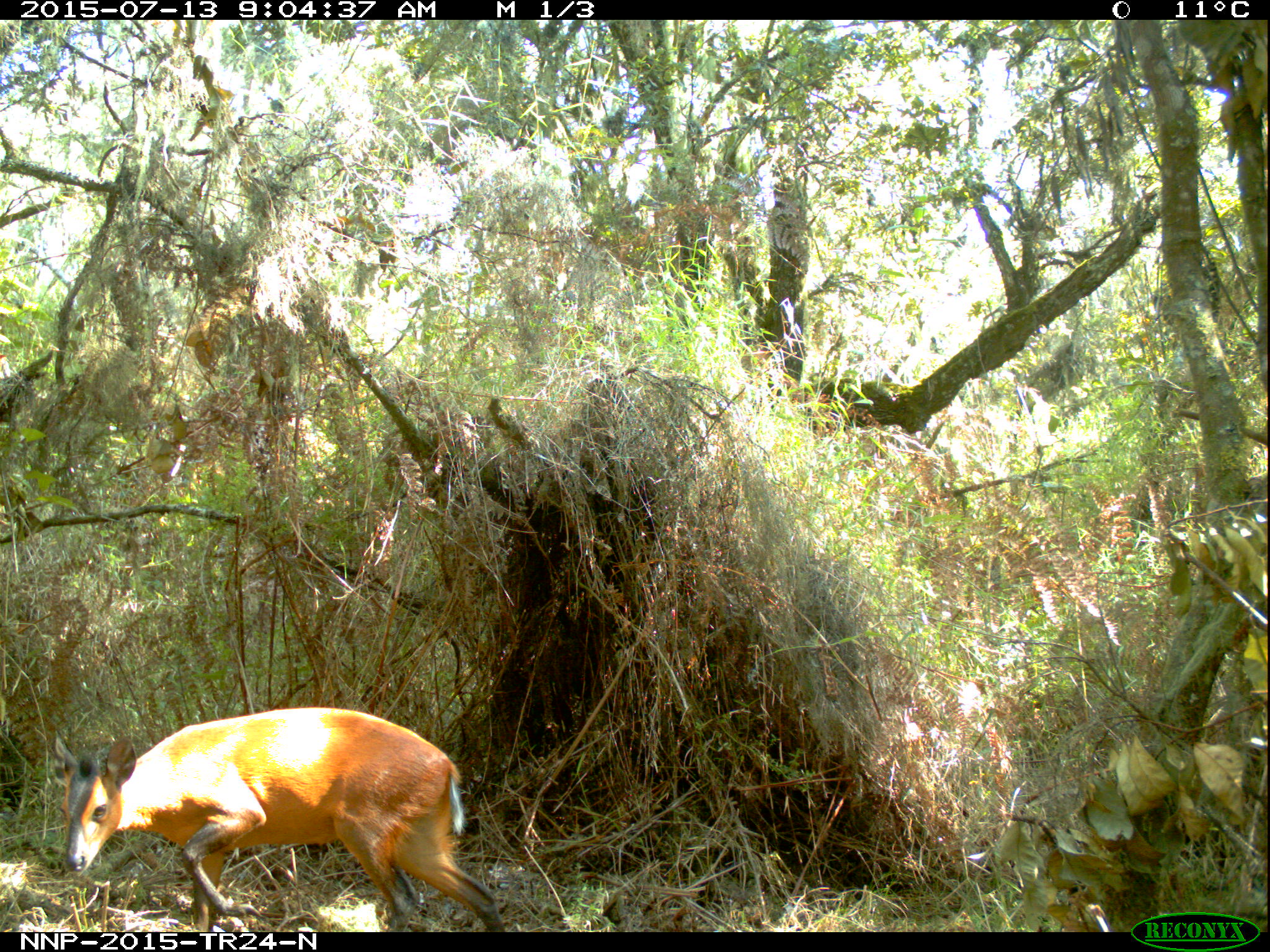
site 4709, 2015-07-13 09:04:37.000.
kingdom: Animalia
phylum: Chordata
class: Mammalia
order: Artiodactyla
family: Bovidae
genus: Cephalophus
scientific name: Cephalophus nigrifrons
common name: black-fronted duiker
Cephalophus nigrifrons (black-fronted duiker), count 1.